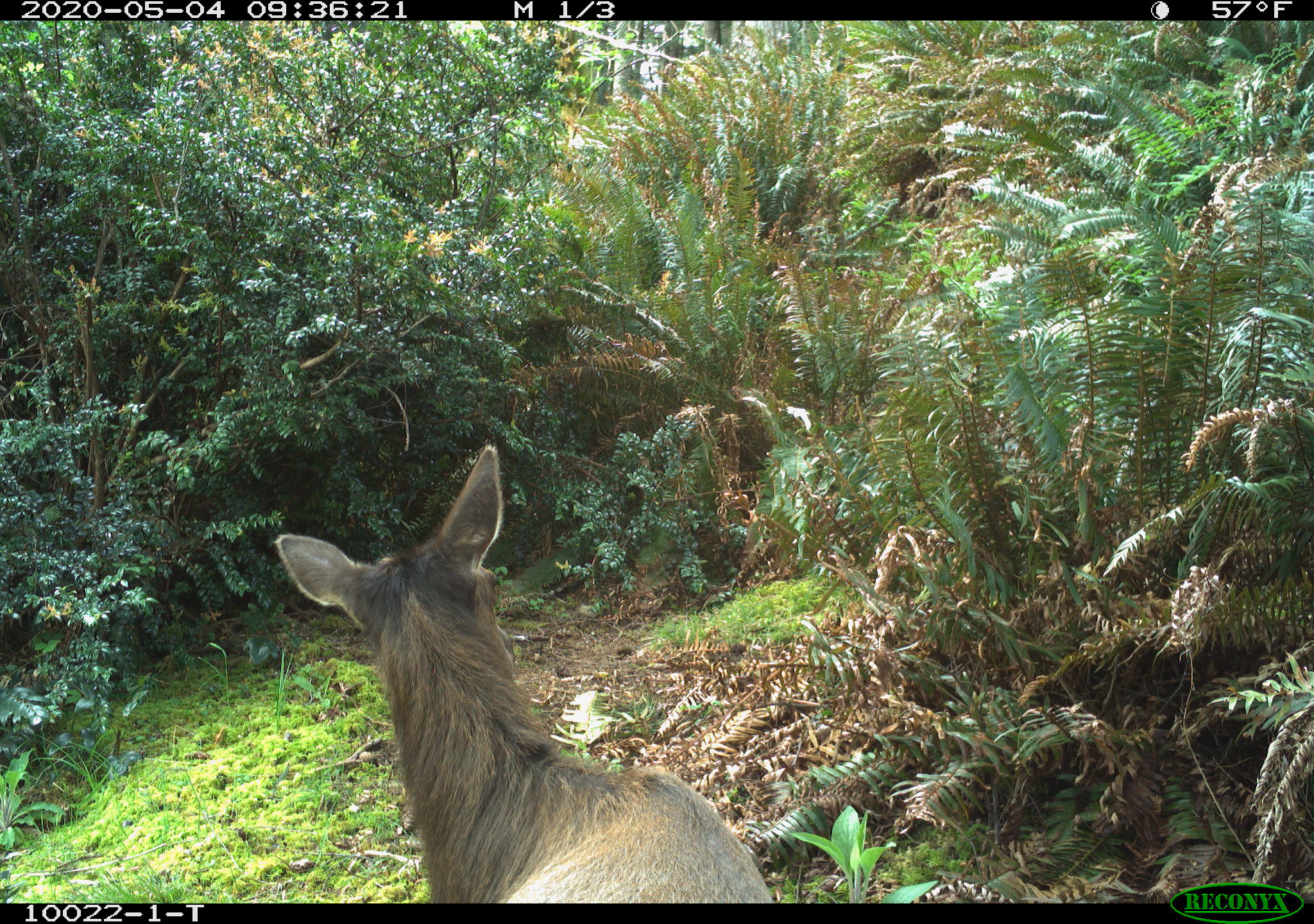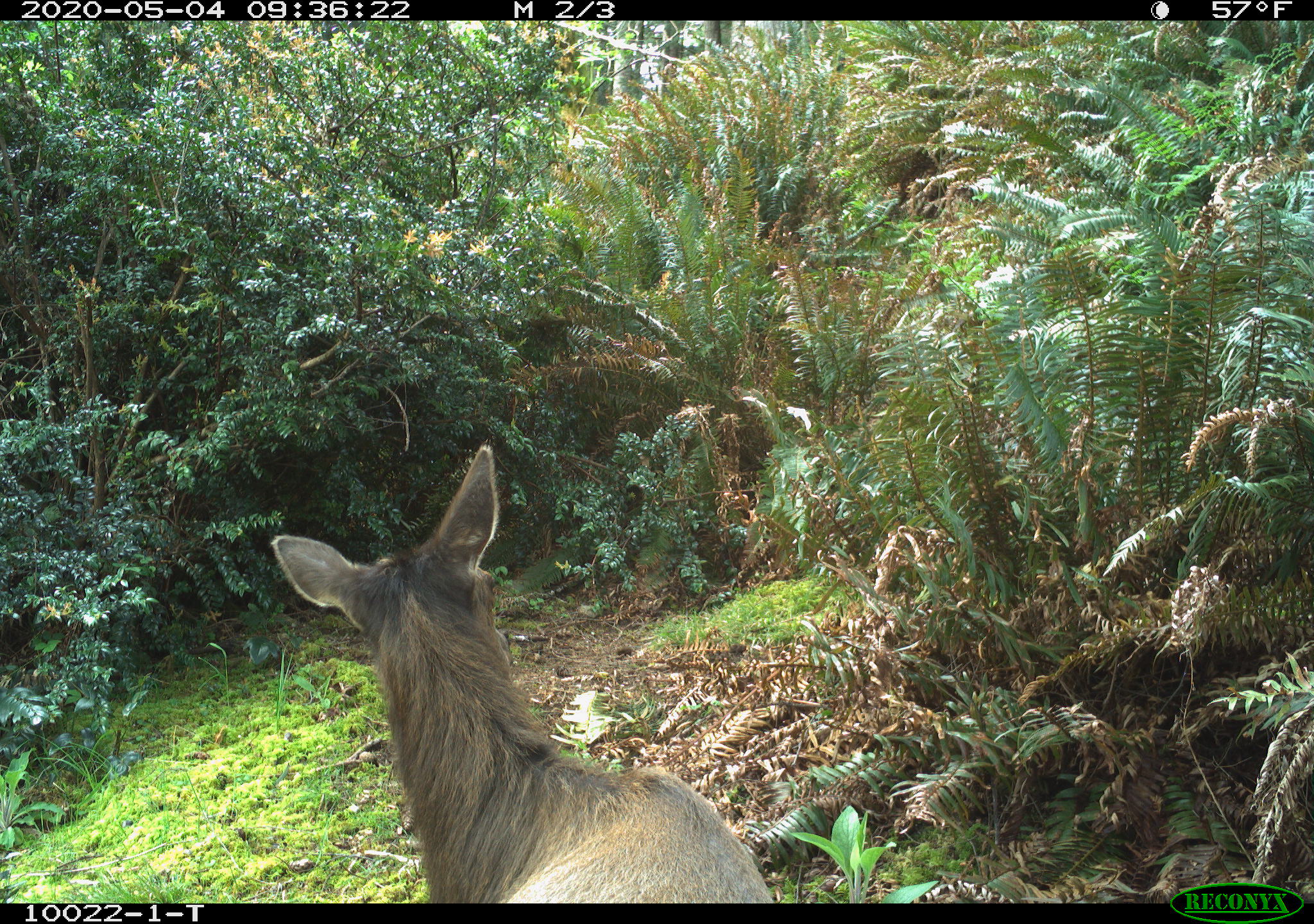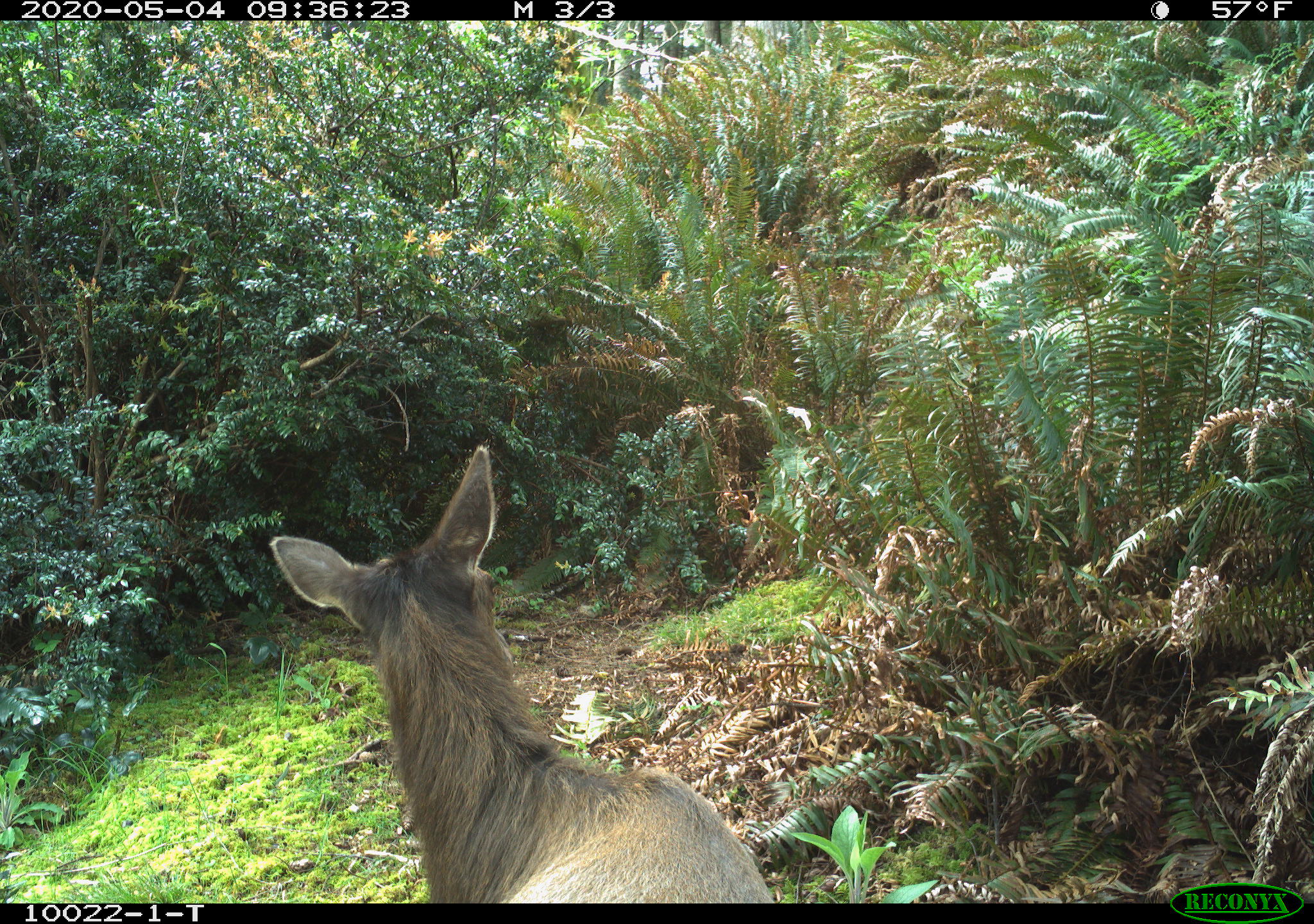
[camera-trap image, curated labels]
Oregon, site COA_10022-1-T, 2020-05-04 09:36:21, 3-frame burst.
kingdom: Animalia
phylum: Chordata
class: Mammalia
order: Artiodactyla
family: Cervidae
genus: Cervus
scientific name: Cervus canadensis roosevelti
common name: roosevelt elk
Roosevelt elk (Cervus canadensis roosevelti).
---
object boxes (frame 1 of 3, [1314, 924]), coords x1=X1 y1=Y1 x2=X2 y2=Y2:
roosevelt elk: x1=266 y1=435 x2=779 y2=893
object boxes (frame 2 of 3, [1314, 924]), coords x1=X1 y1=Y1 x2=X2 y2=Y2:
roosevelt elk: x1=264 y1=435 x2=777 y2=899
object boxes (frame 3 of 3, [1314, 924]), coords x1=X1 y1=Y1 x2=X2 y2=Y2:
roosevelt elk: x1=266 y1=439 x2=770 y2=897